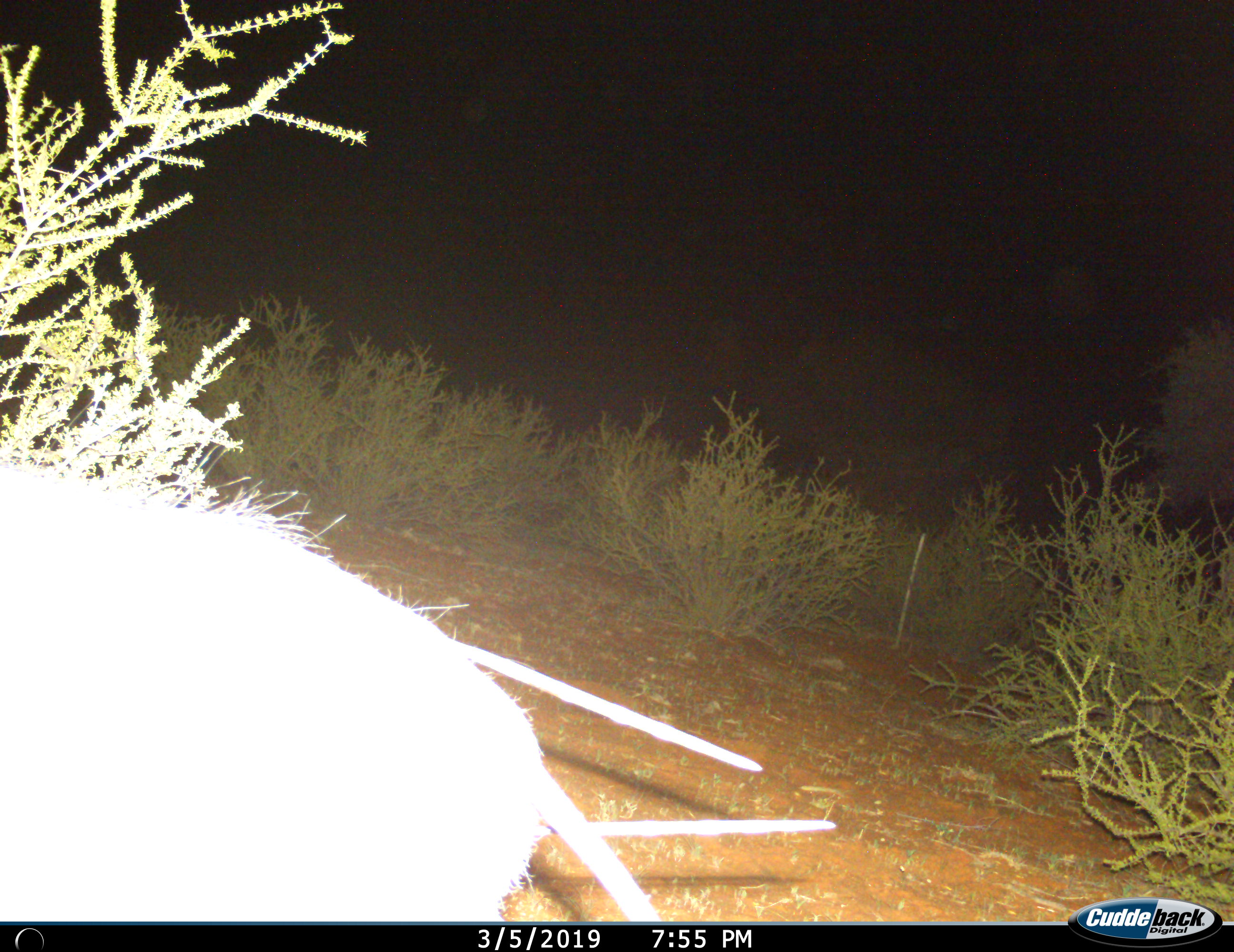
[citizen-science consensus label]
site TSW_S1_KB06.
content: unidentified animal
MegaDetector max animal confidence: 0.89